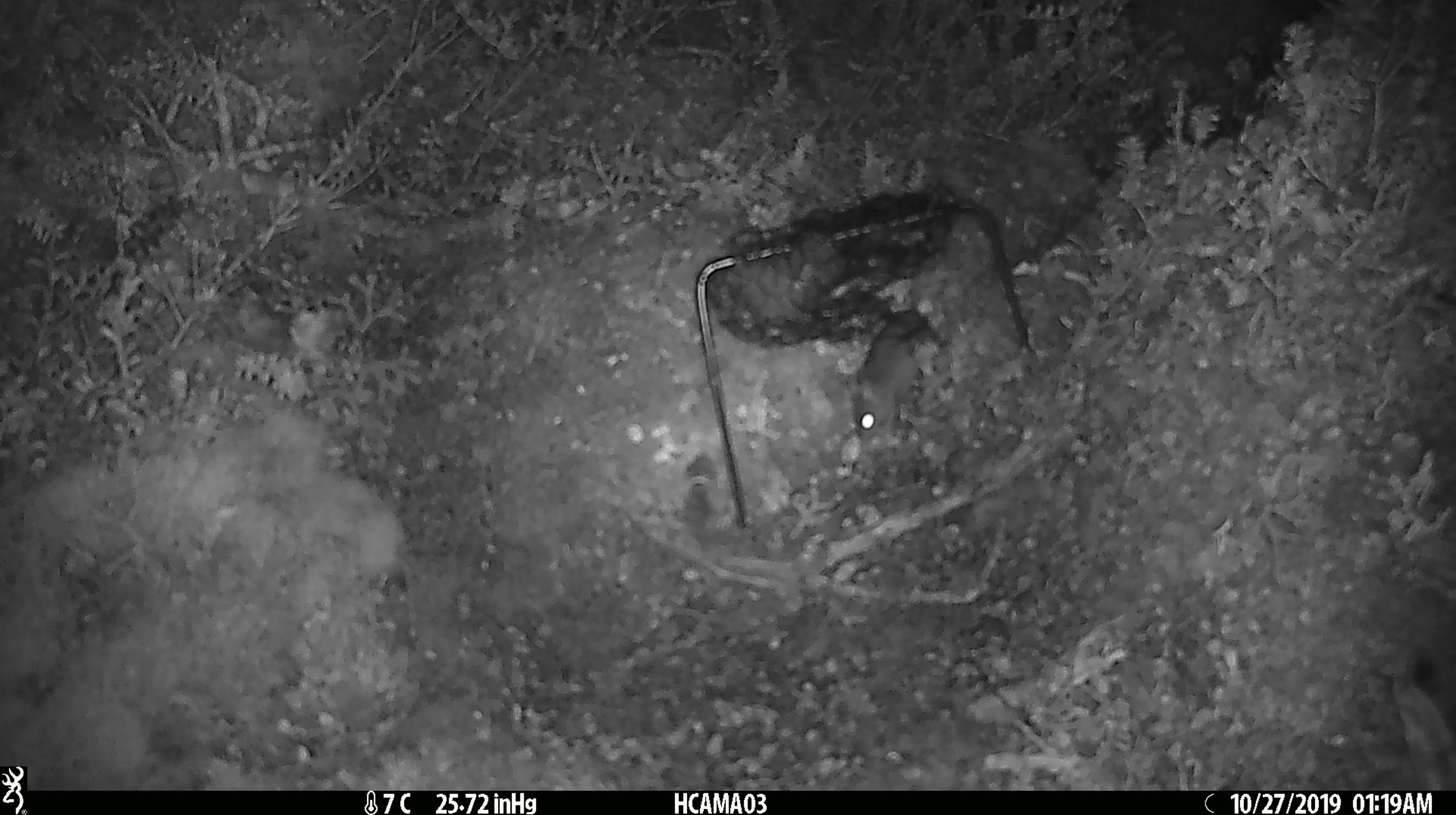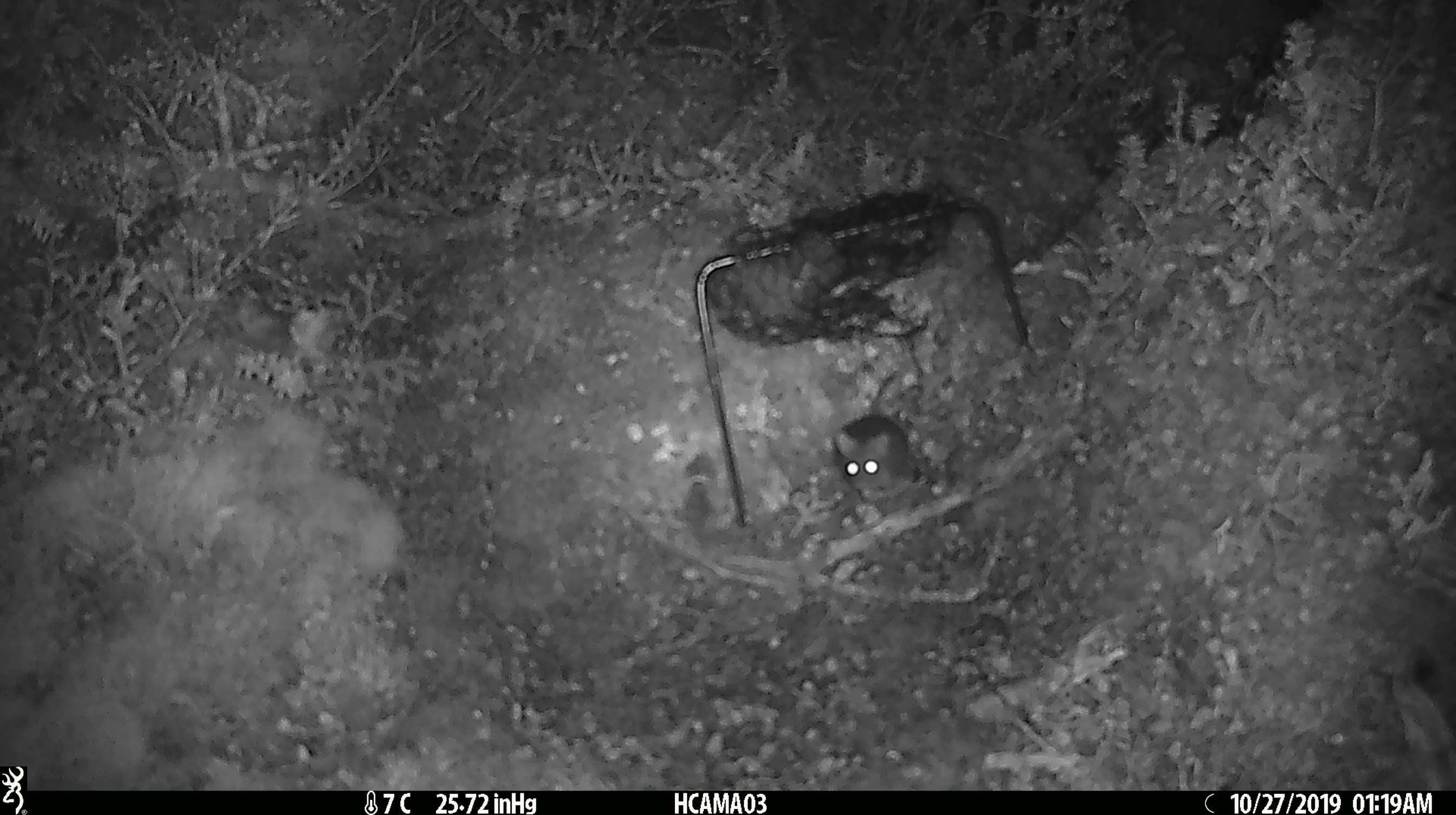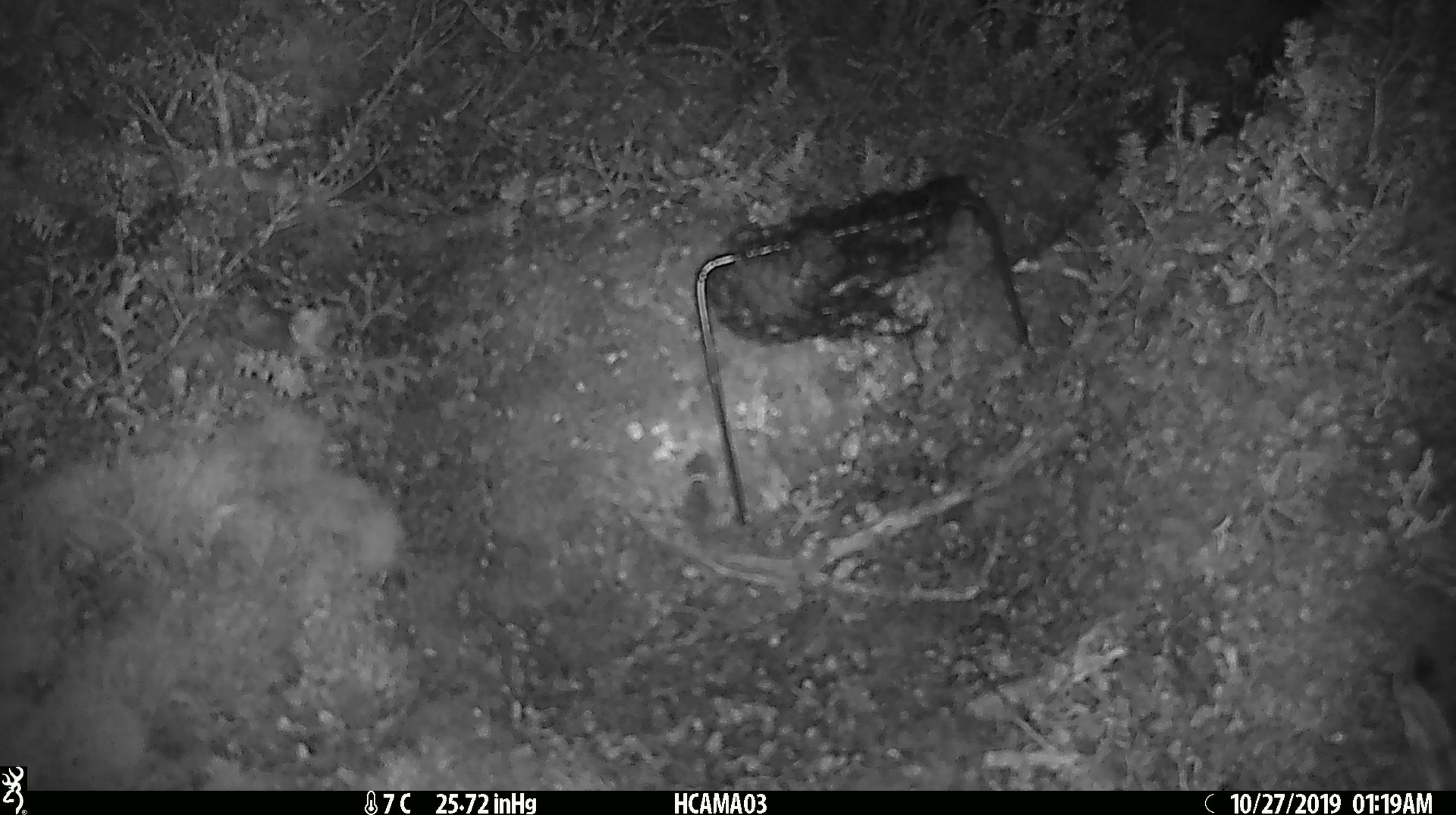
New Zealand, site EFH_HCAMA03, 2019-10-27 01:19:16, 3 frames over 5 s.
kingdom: Animalia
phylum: Chordata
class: Mammalia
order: Rodentia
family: Muridae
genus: Mus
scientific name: Mus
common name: mouse